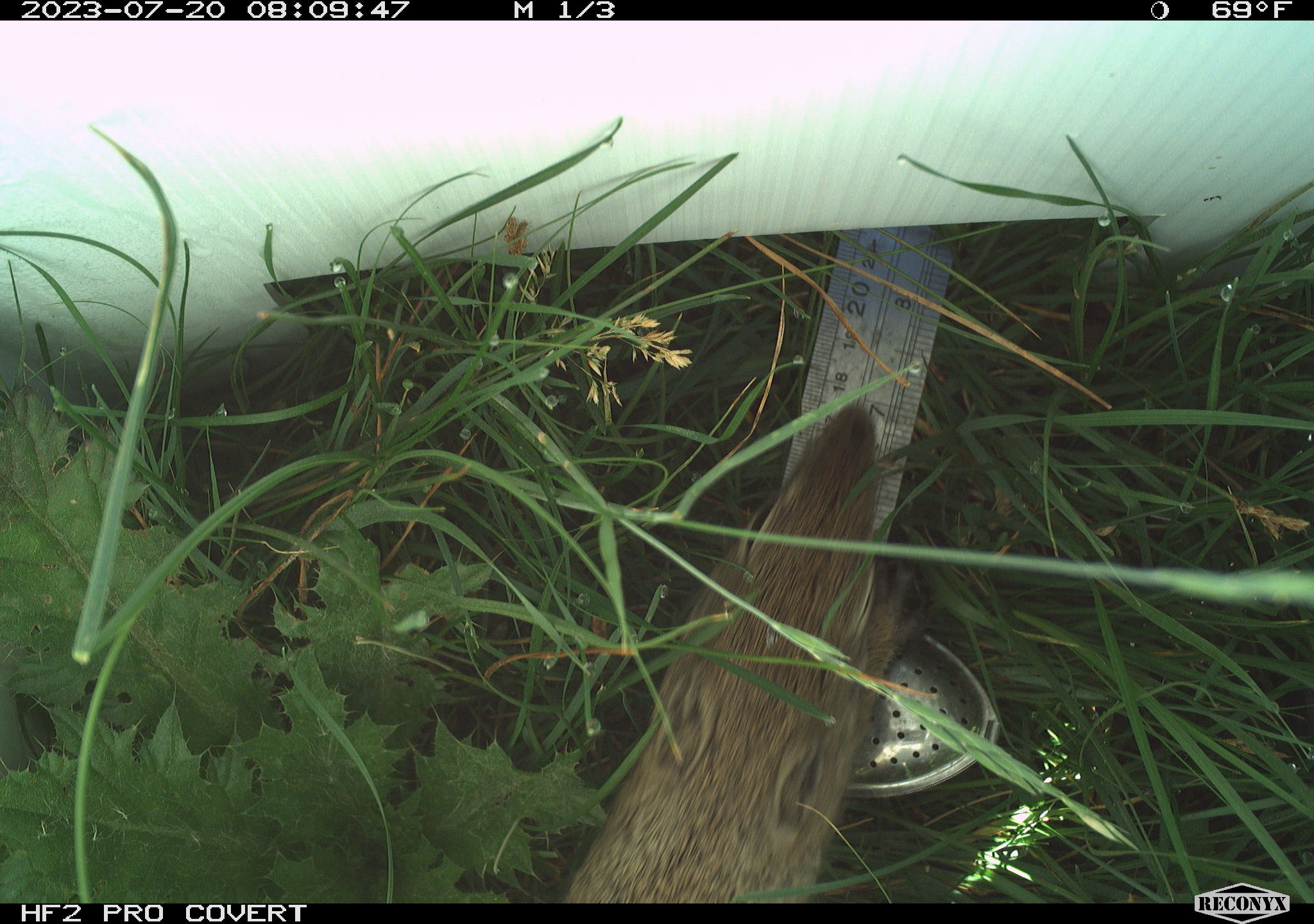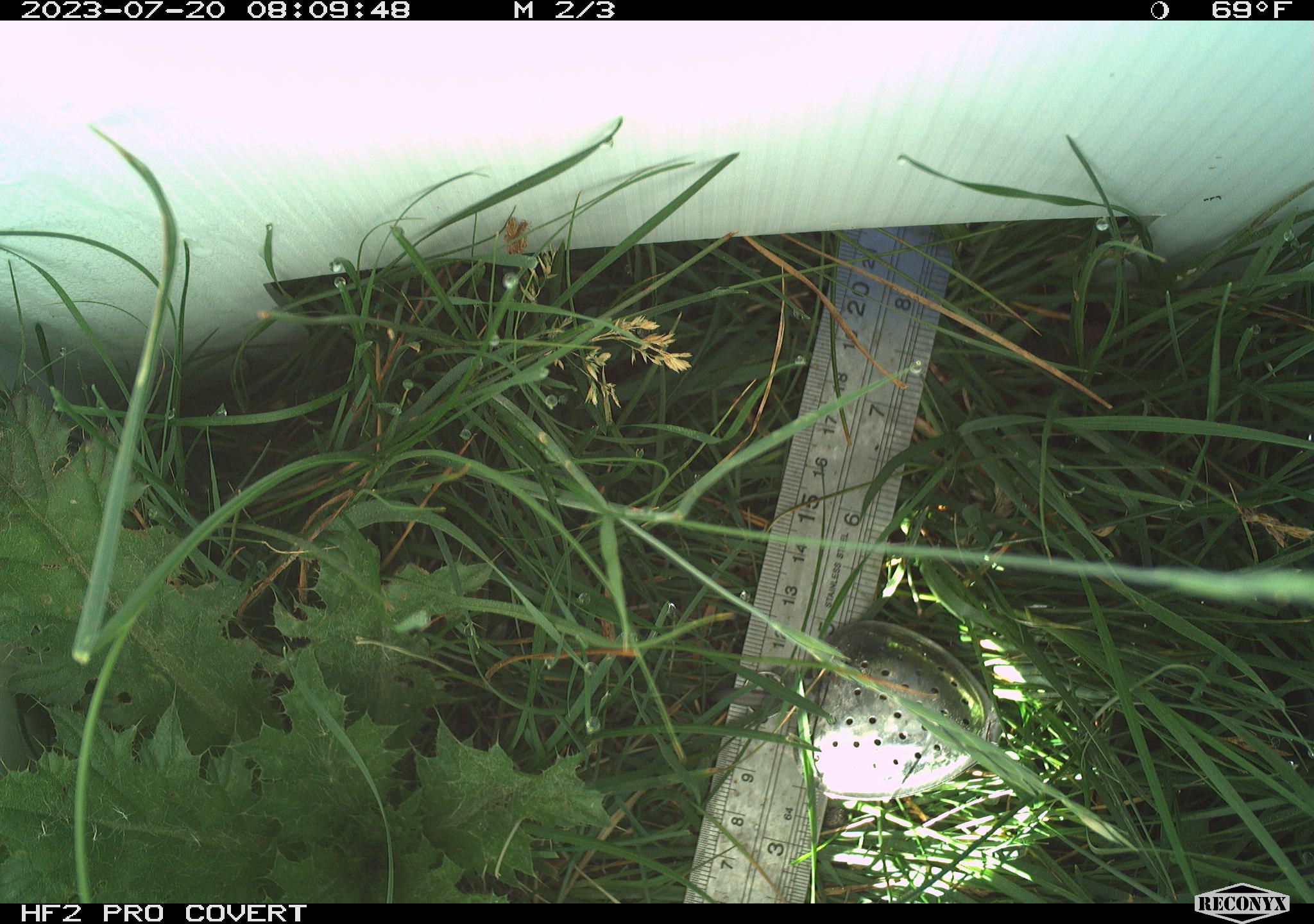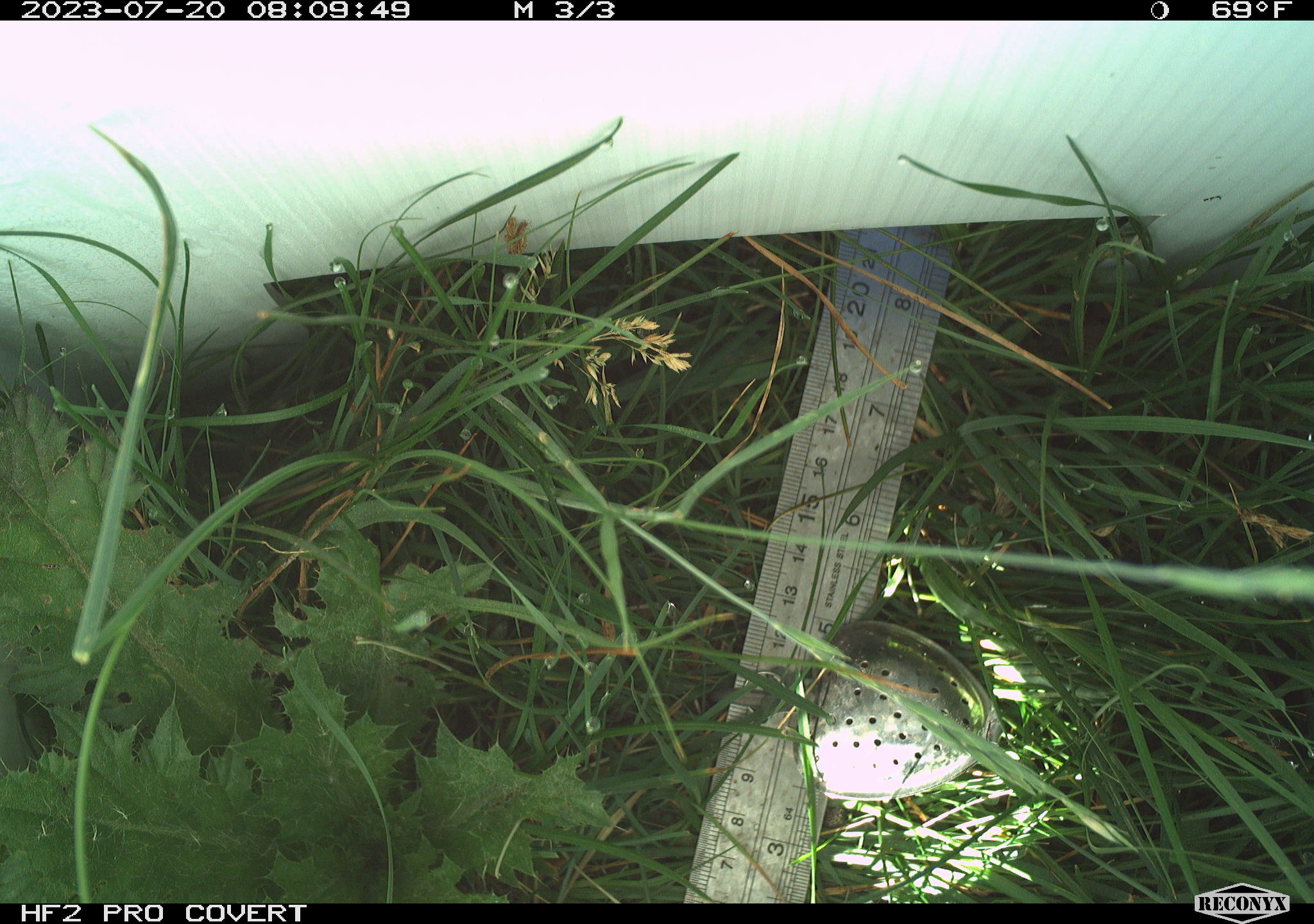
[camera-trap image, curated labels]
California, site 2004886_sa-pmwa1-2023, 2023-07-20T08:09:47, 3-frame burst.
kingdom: Animalia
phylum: Chordata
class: Mammalia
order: Rodentia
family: Sciuridae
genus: Urocitellus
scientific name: Urocitellus beldingi beldingi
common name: belding's ground squirrel